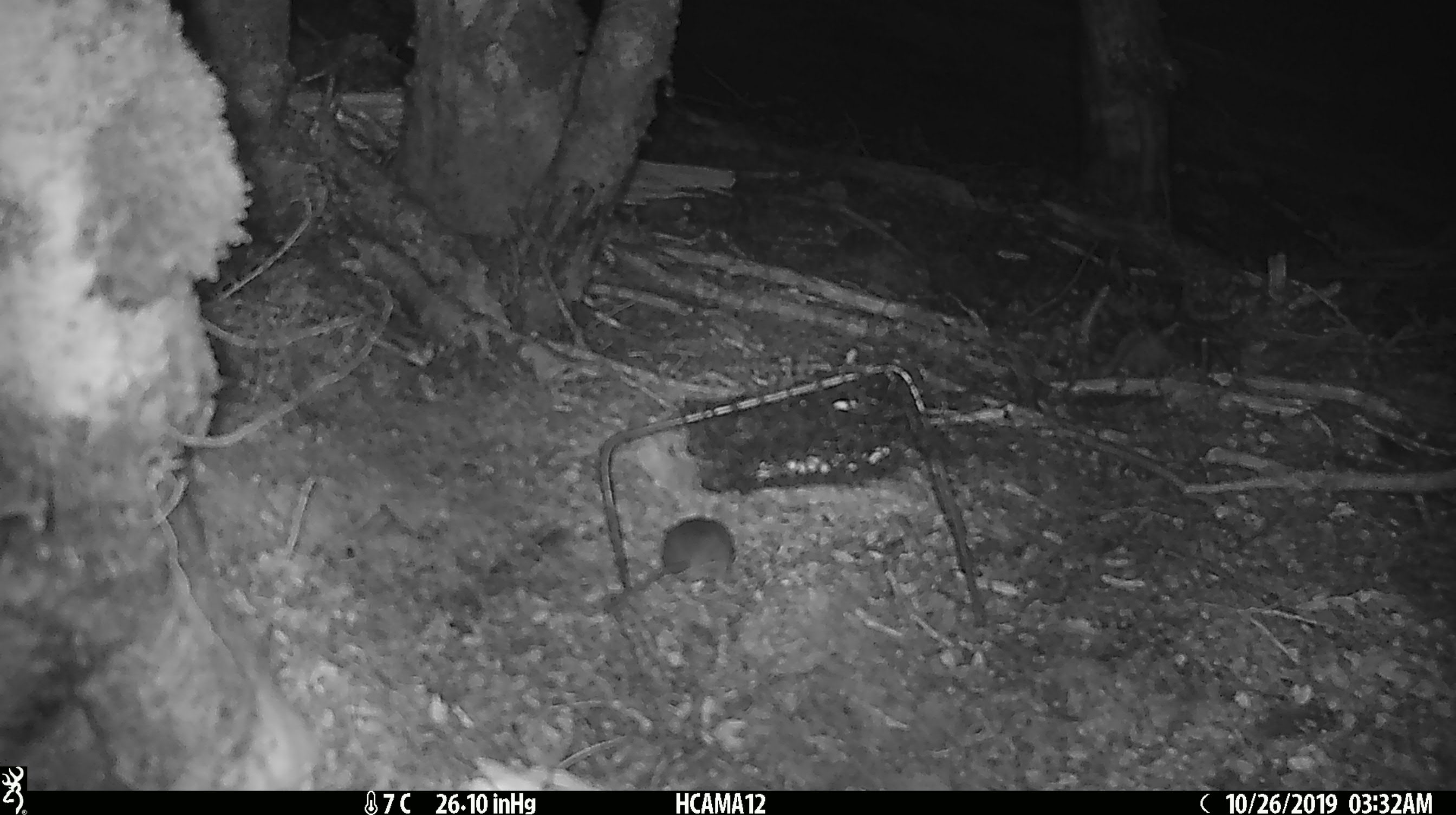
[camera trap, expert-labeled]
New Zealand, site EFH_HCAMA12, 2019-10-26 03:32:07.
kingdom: Animalia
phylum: Chordata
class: Mammalia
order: Rodentia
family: Muridae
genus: Mus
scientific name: Mus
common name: mouse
Mouse (Mus).